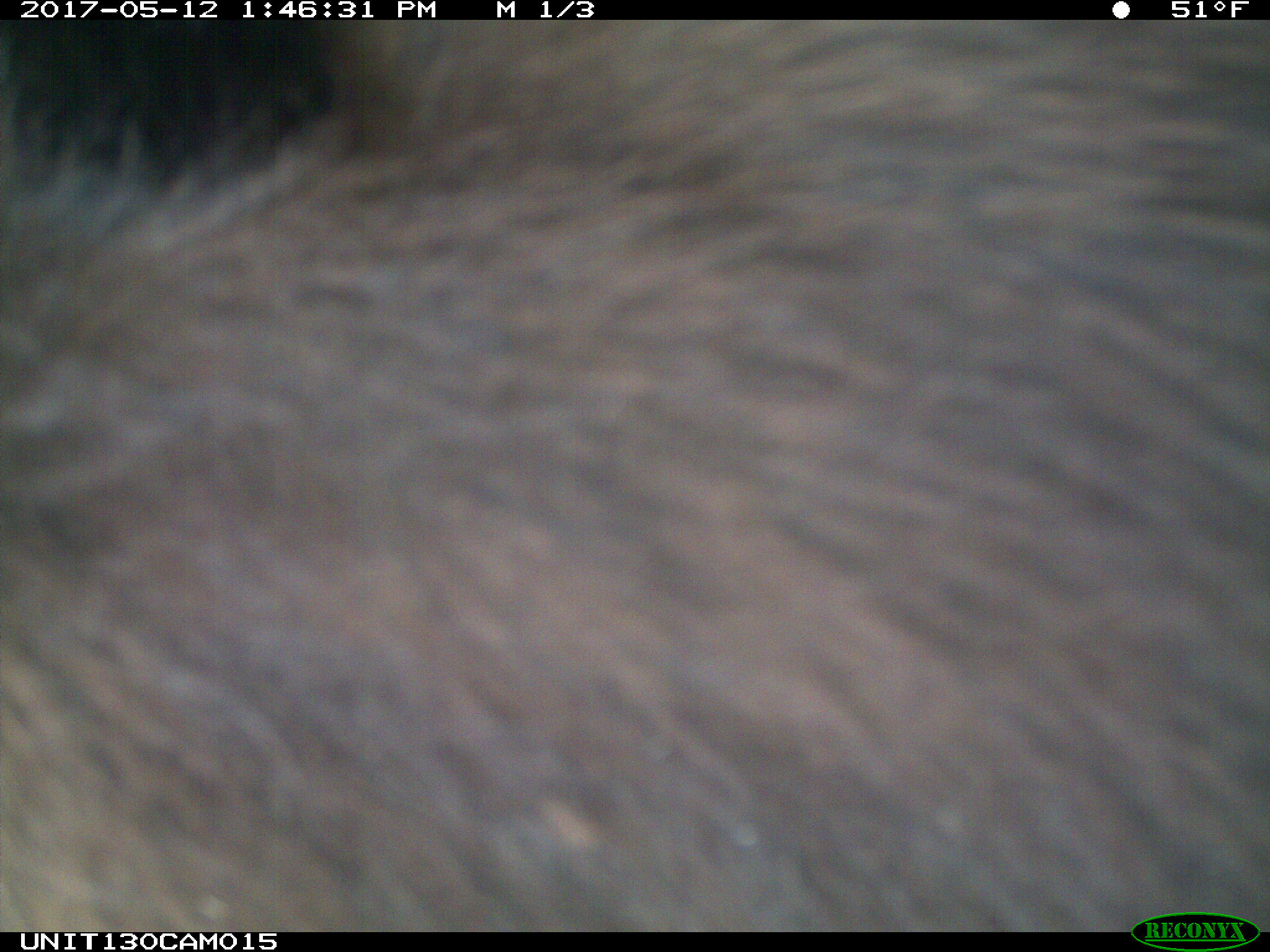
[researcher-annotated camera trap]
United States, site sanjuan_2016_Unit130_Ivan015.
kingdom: Animalia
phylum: Chordata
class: Mammalia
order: Carnivora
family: Ursidae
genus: Ursus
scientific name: Ursus americanus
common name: american black bear